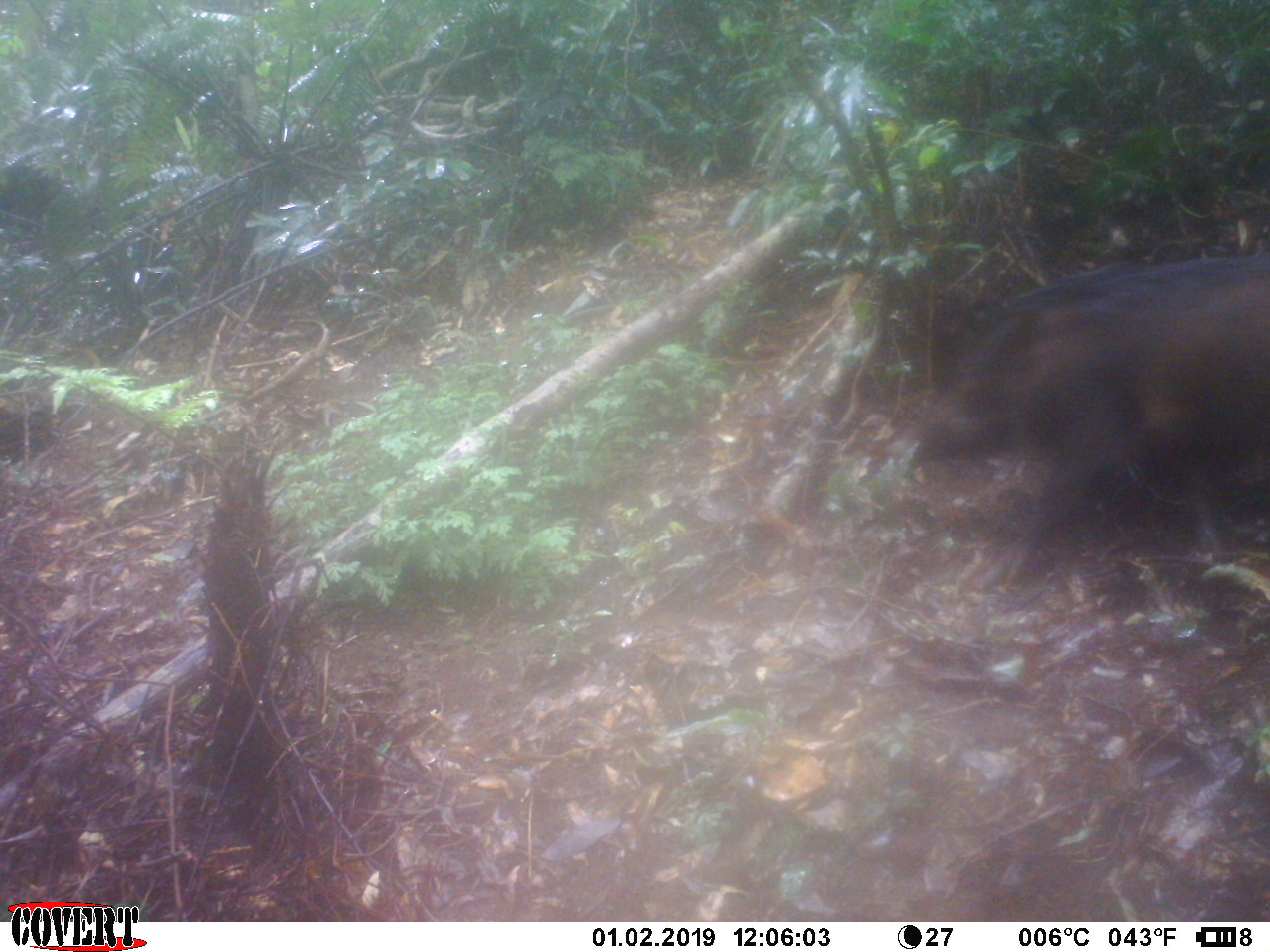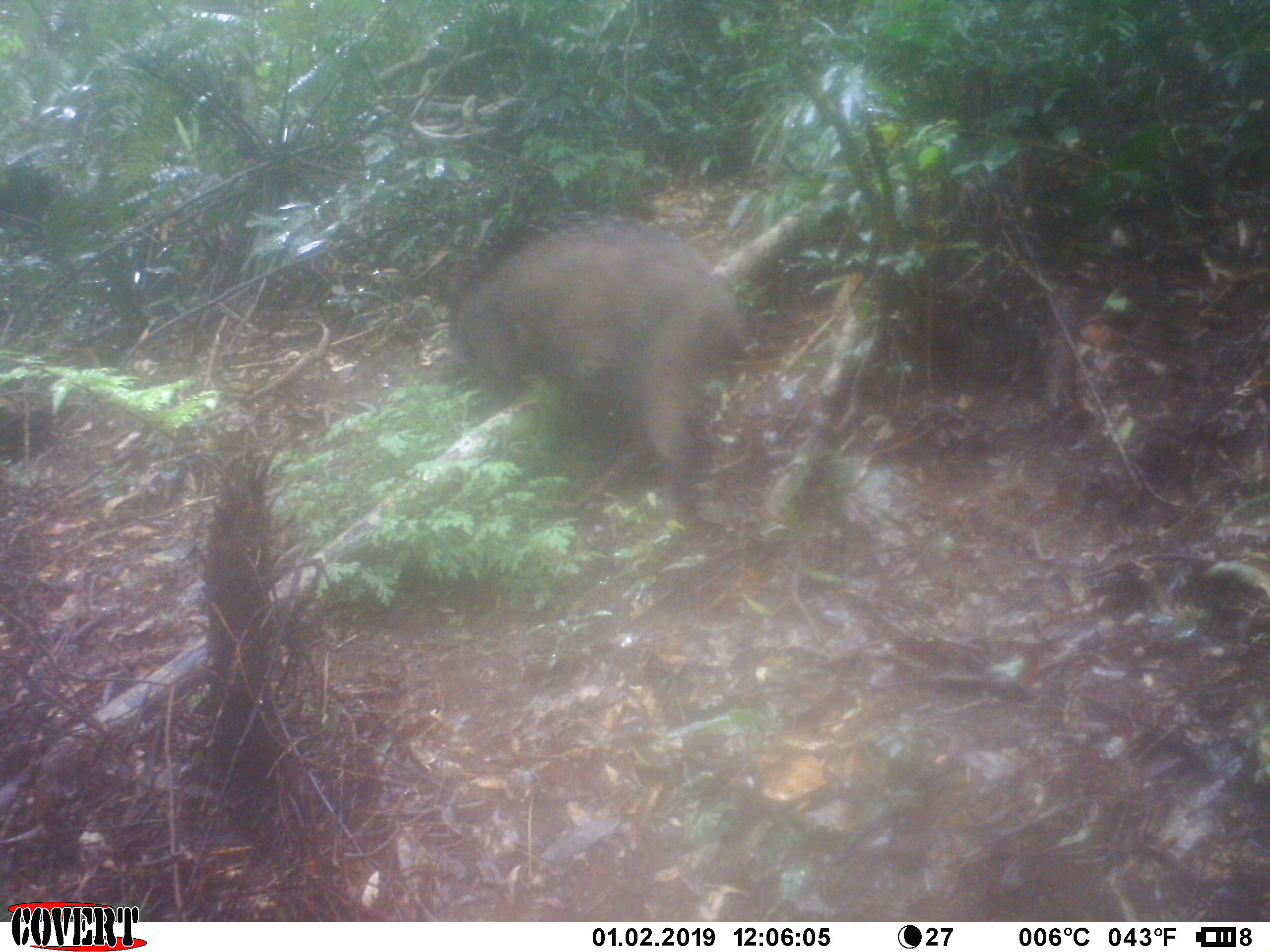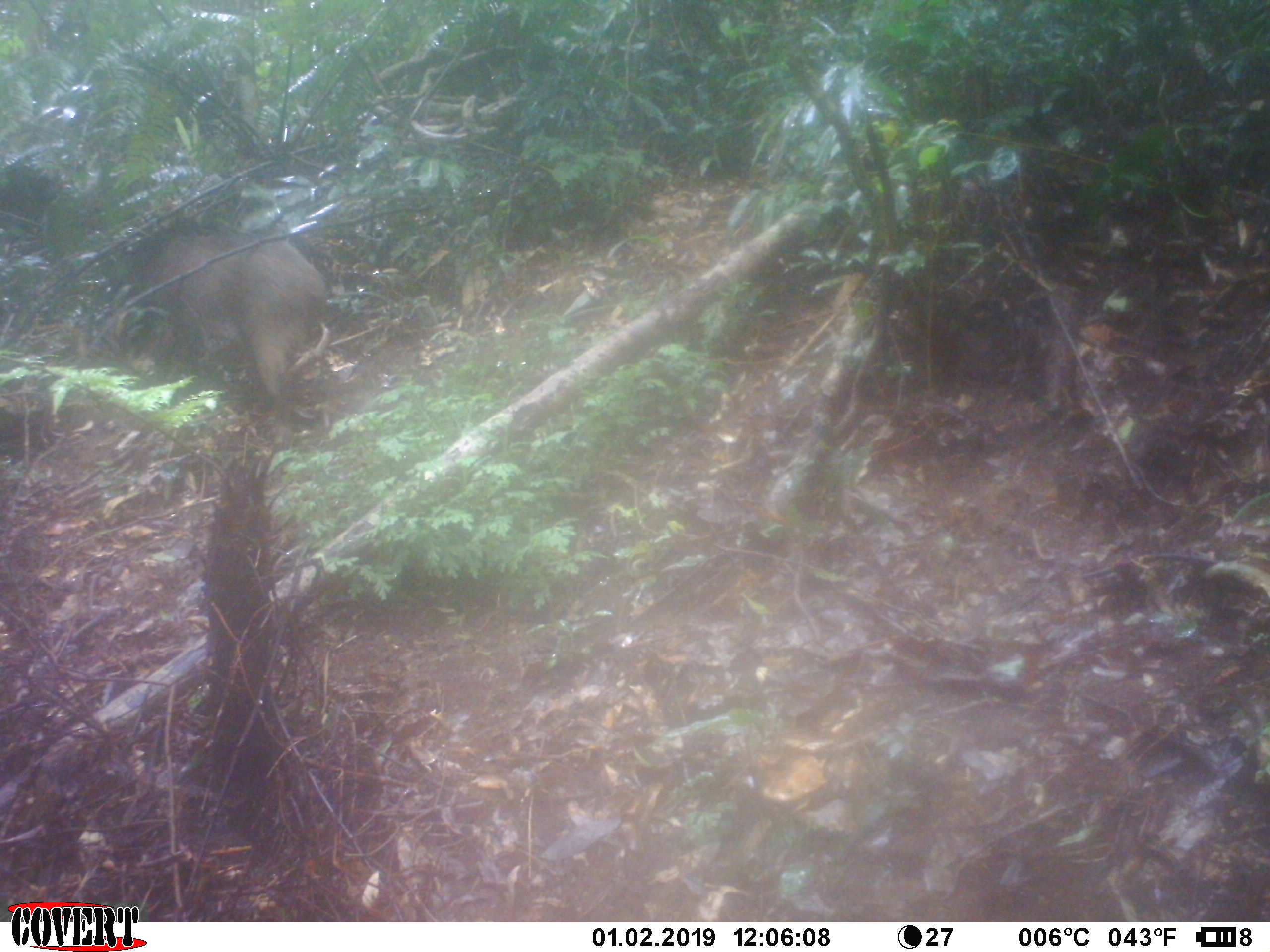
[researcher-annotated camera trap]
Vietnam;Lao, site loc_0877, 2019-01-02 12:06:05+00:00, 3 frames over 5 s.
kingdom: Animalia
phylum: Chordata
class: Mammalia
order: Artiodactyla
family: Suidae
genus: Sus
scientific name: Sus scrofa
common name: eurasian wild pig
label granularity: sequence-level